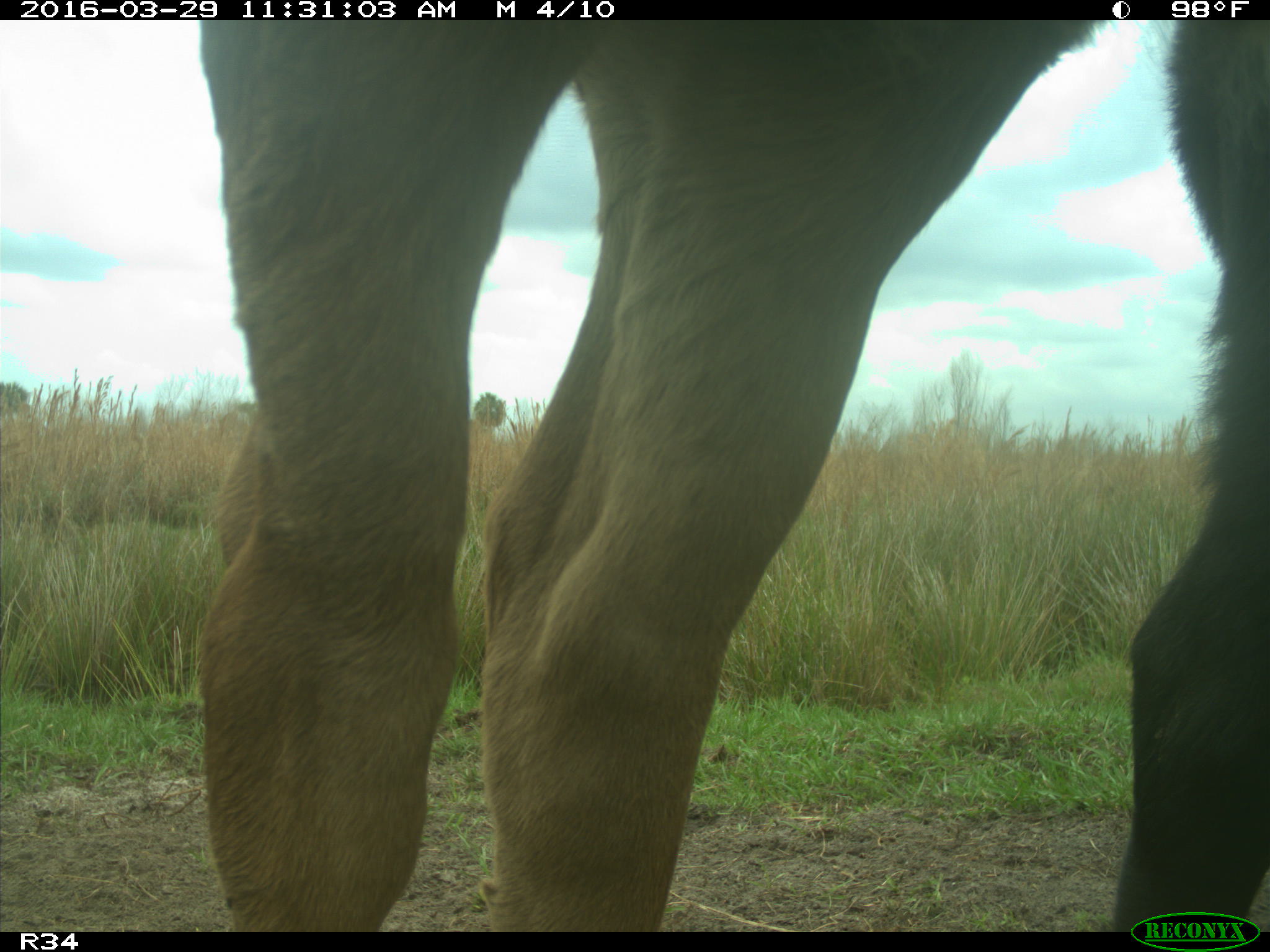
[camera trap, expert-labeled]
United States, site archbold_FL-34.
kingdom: Animalia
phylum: Chordata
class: Mammalia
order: Artiodactyla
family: Bovidae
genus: Bos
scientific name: Bos taurus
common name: domestic cow